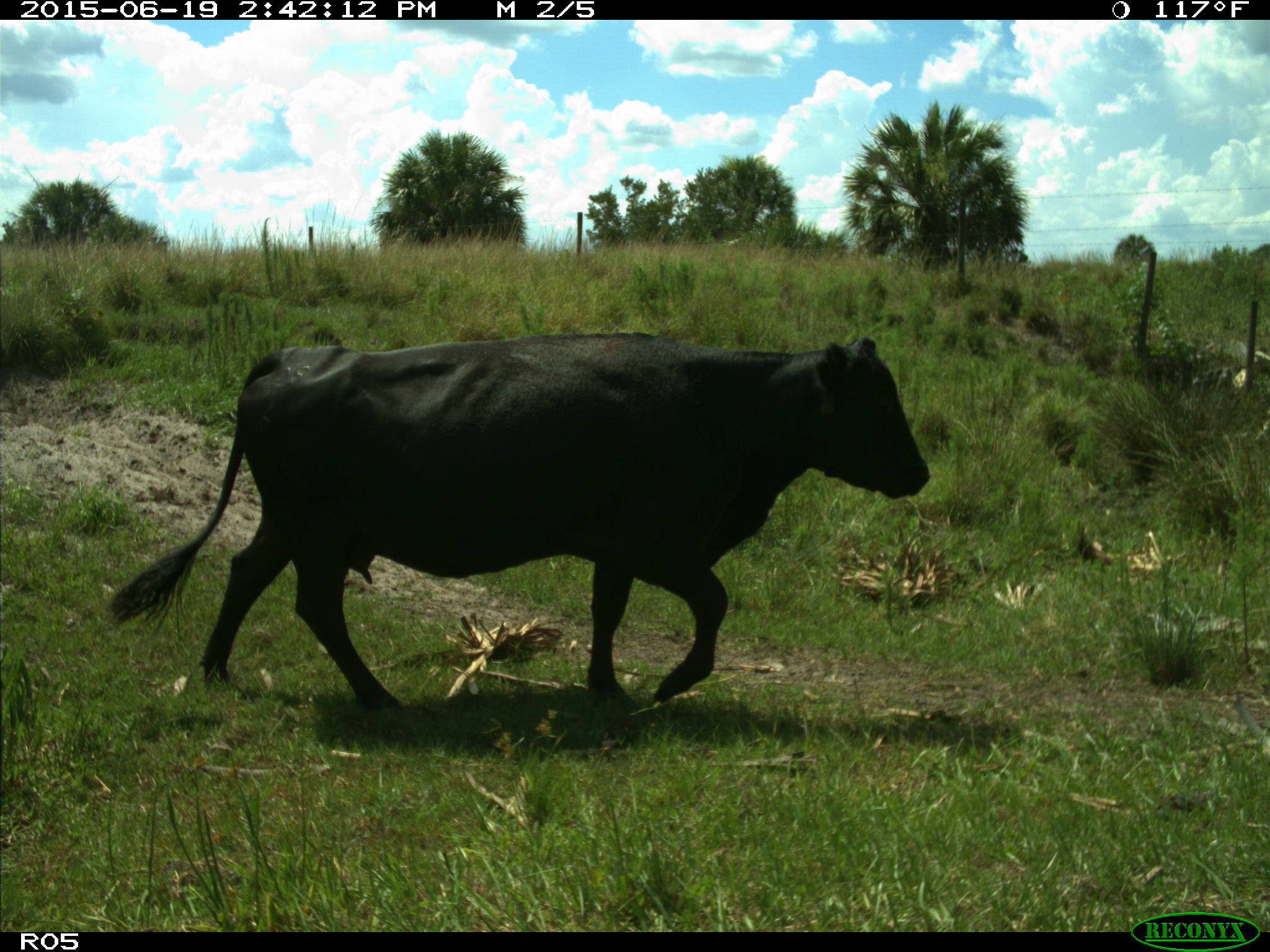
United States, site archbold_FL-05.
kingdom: Animalia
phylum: Chordata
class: Mammalia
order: Artiodactyla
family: Bovidae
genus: Bos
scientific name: Bos taurus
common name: domestic cow